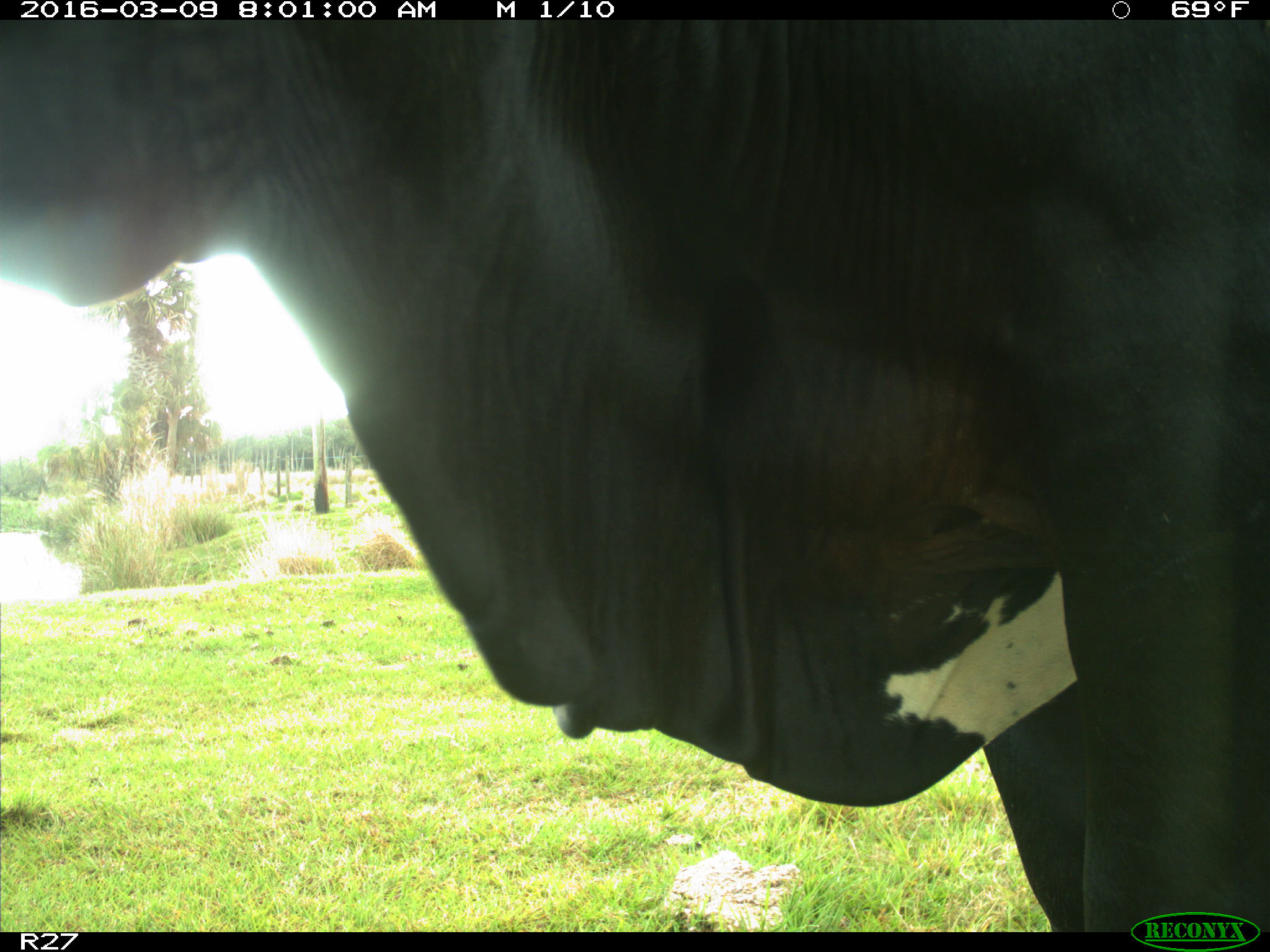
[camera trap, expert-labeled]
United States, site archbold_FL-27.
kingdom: Animalia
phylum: Chordata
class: Mammalia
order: Artiodactyla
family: Bovidae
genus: Bos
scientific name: Bos taurus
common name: domestic cow